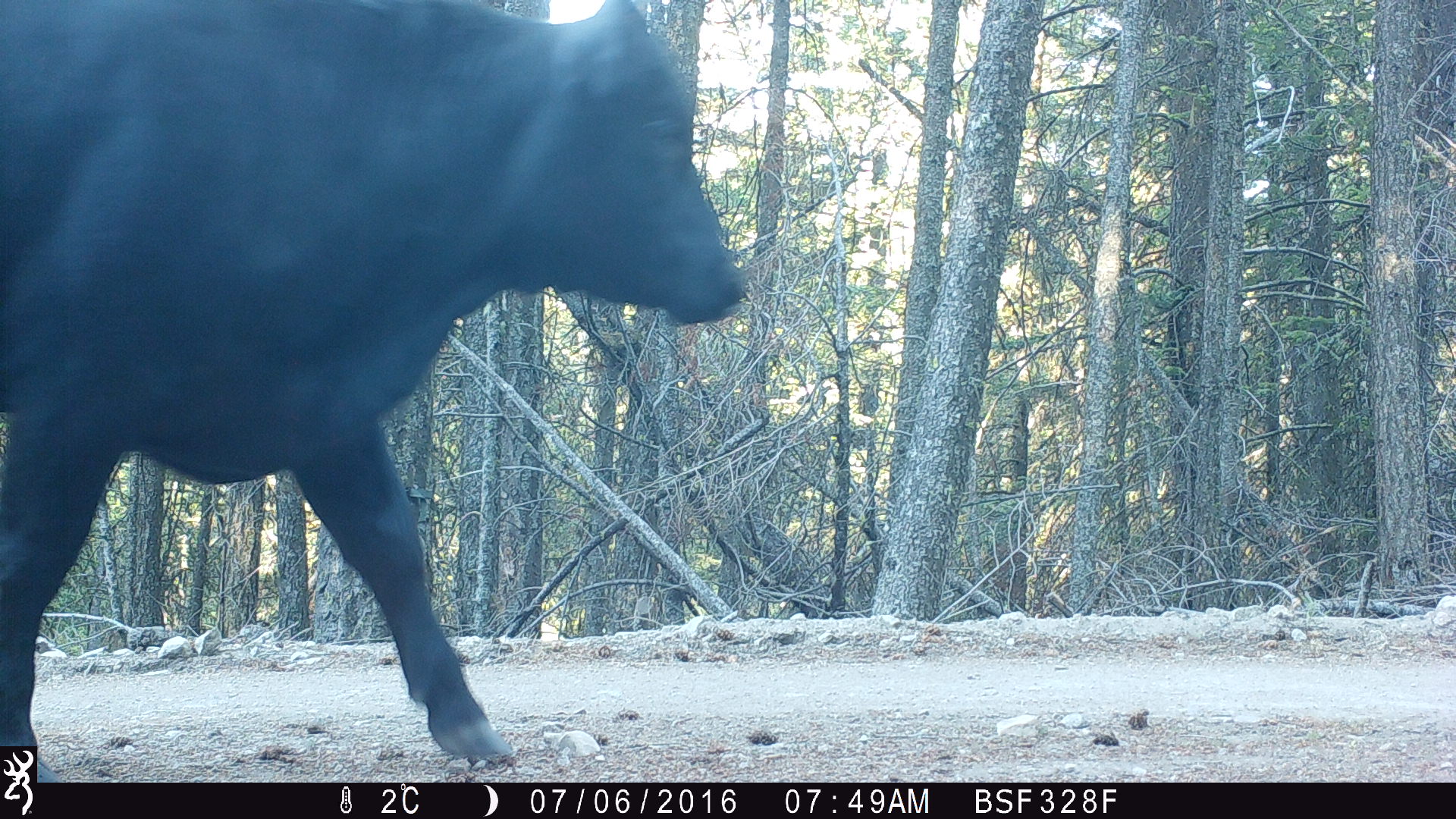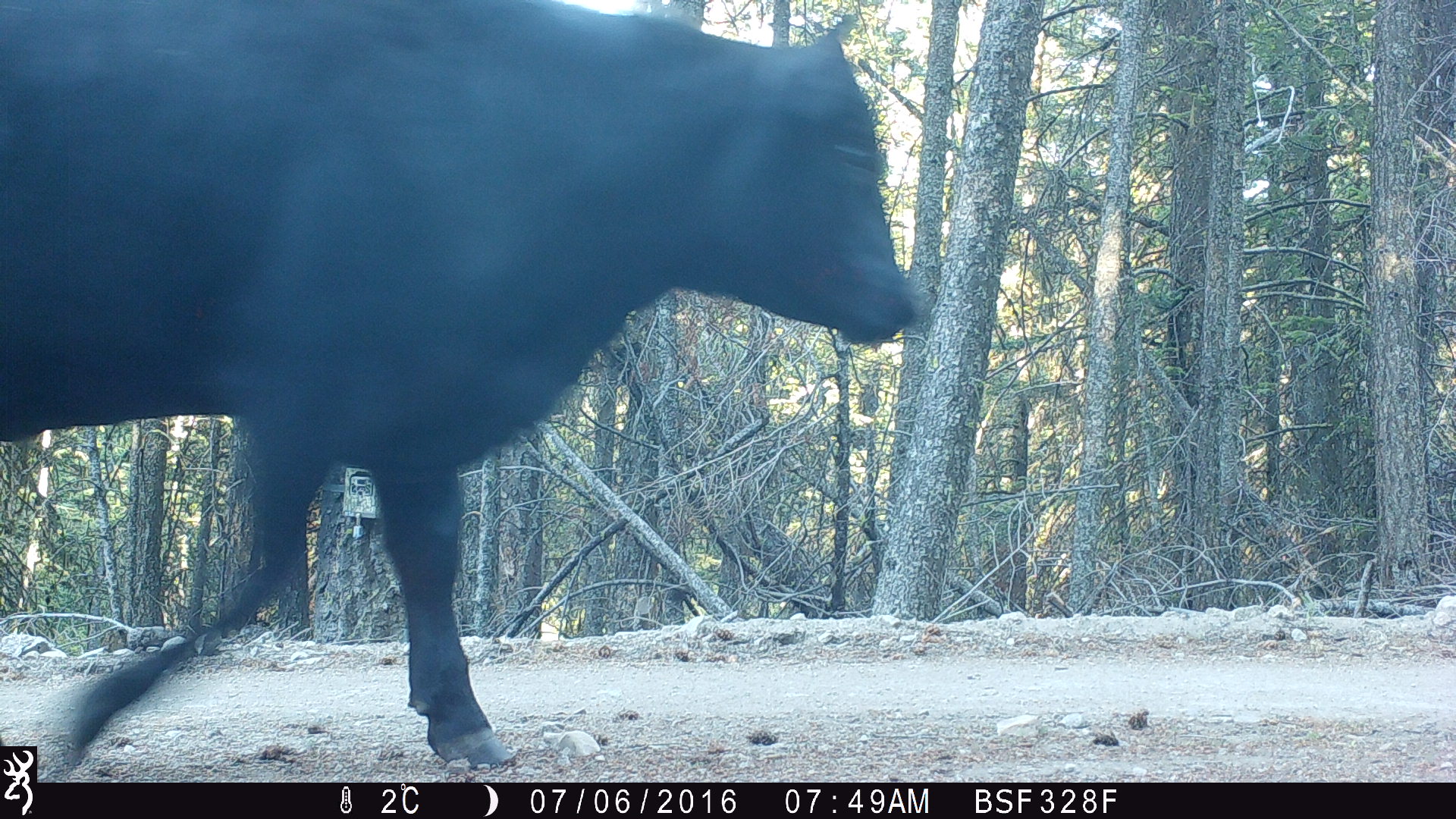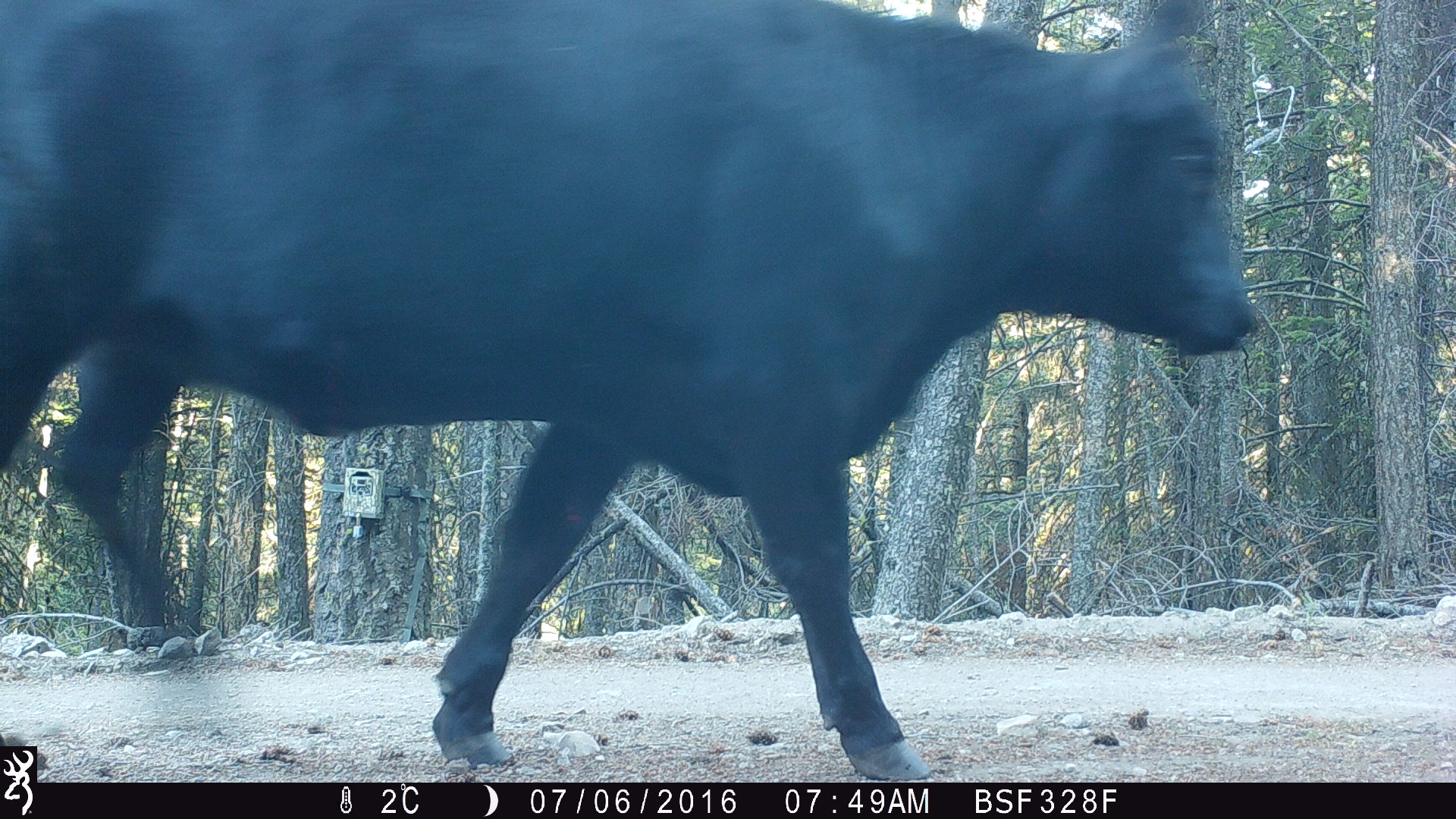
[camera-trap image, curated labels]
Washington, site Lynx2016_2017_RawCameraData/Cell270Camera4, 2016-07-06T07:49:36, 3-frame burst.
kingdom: Animalia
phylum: Chordata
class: Mammalia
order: Artiodactyla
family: Bovidae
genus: Bos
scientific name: Bos taurus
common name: domestic cattle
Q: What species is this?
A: Domestic cattle (Bos taurus).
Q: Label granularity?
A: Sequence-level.